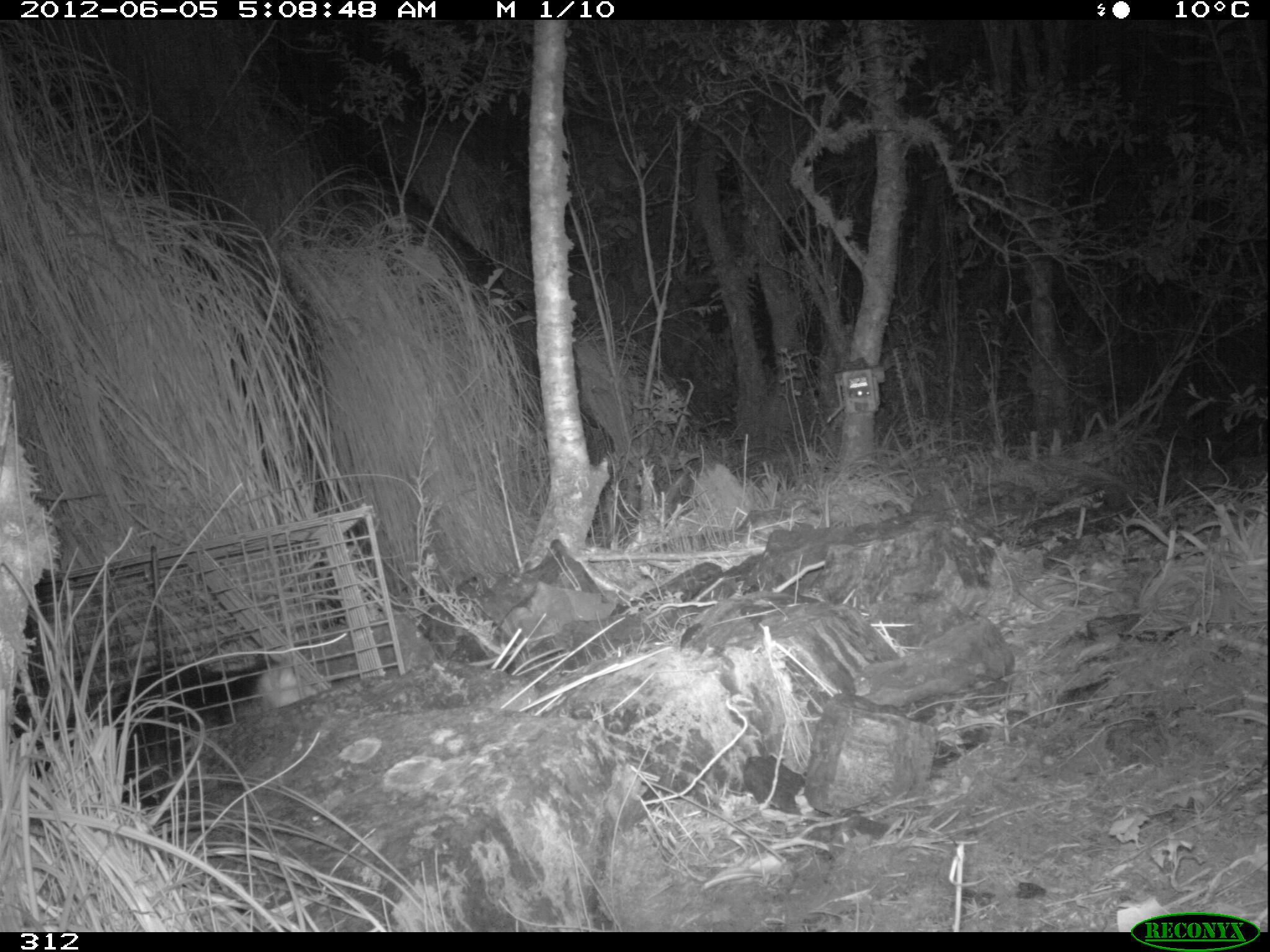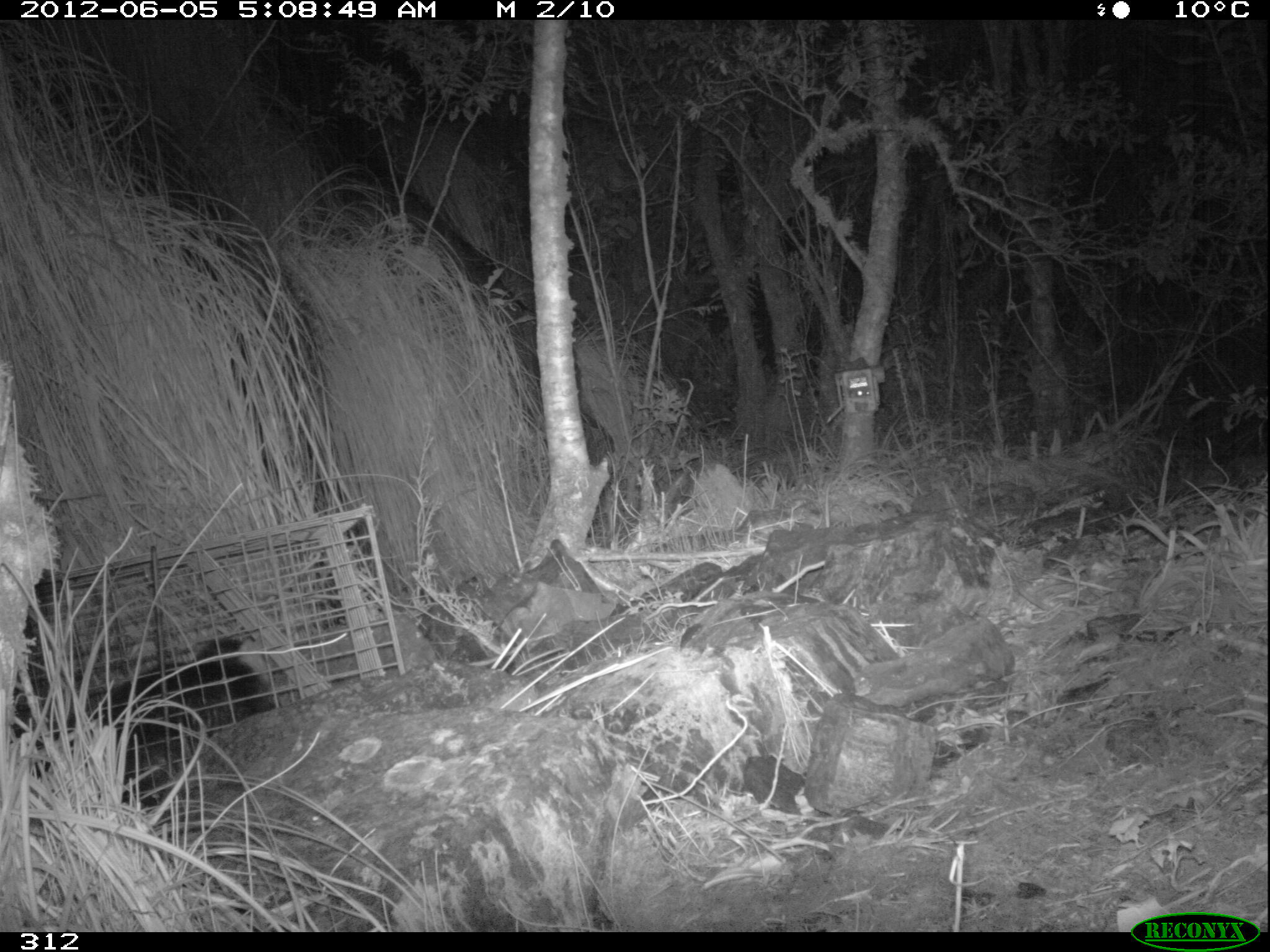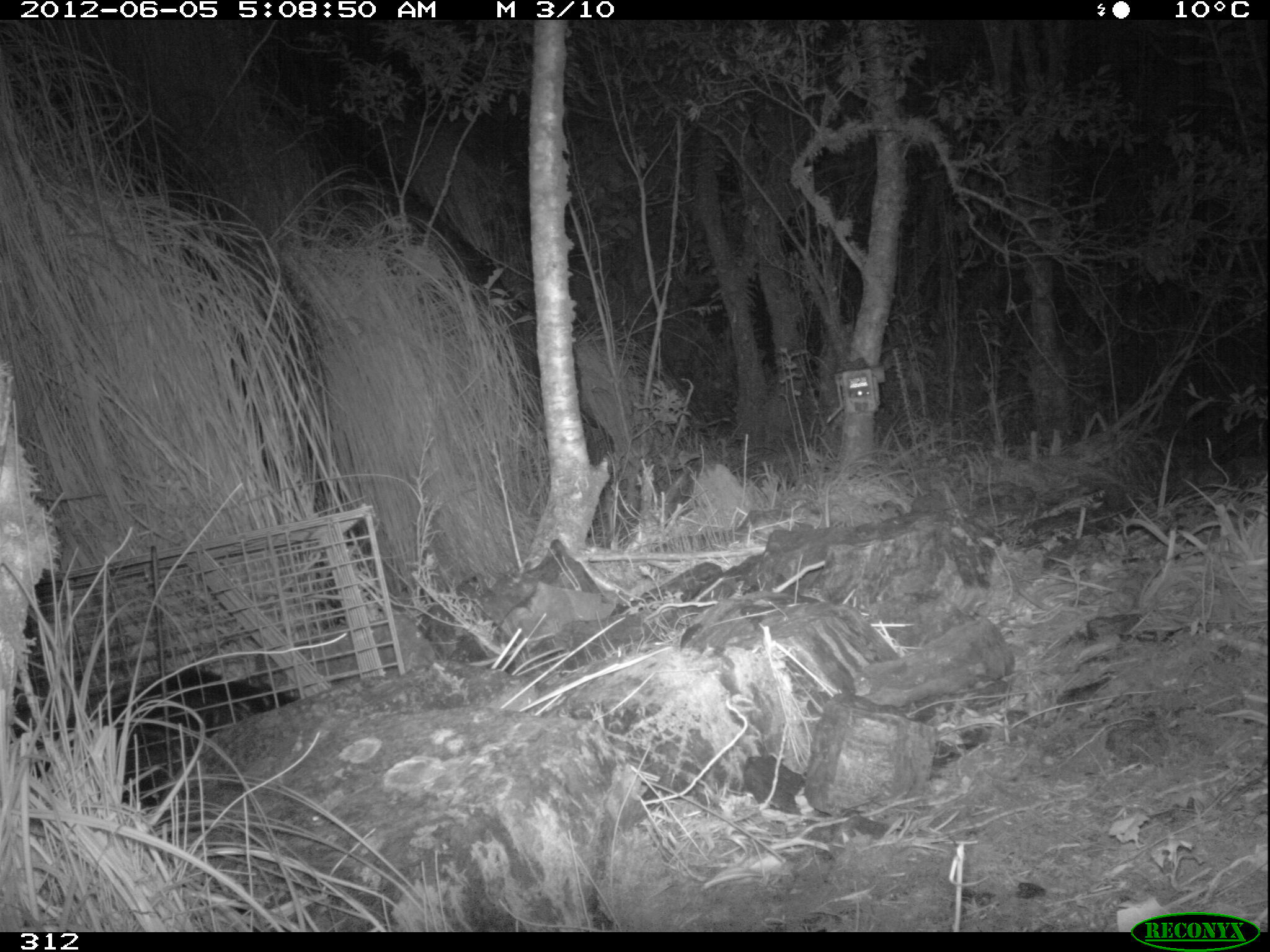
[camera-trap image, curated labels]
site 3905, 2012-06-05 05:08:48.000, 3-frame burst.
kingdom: Animalia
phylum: Chordata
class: Mammalia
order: Didelphimorphia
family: Didelphidae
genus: Didelphis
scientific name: Didelphis pernigra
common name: andean white-eared opossum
Didelphis pernigra (andean white-eared opossum).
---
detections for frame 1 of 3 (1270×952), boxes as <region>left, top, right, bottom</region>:
didelphis pernigra: <region>12, 651, 320, 808</region>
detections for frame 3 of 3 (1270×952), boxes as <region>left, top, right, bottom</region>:
didelphis pernigra: <region>8, 664, 302, 809</region>